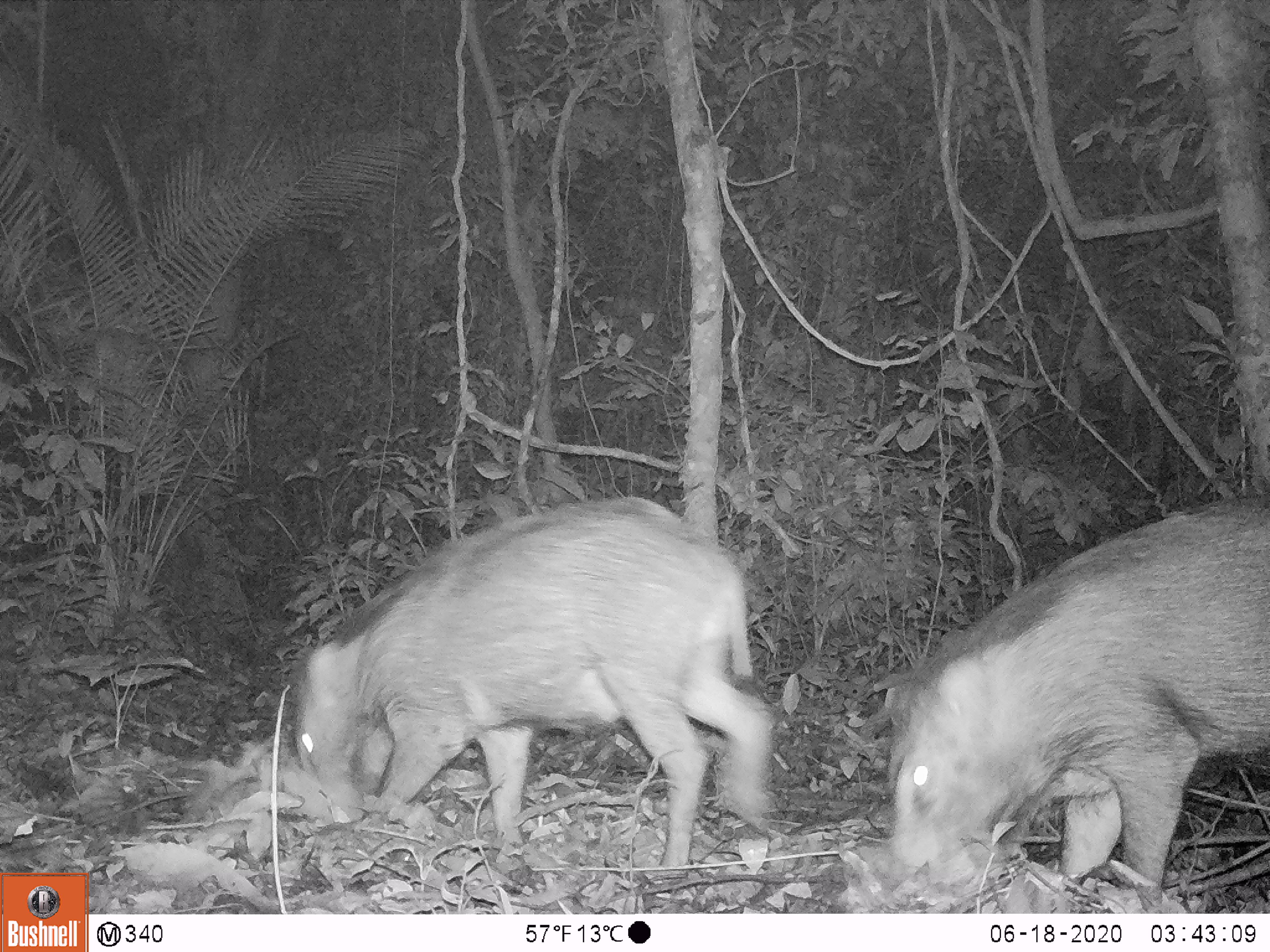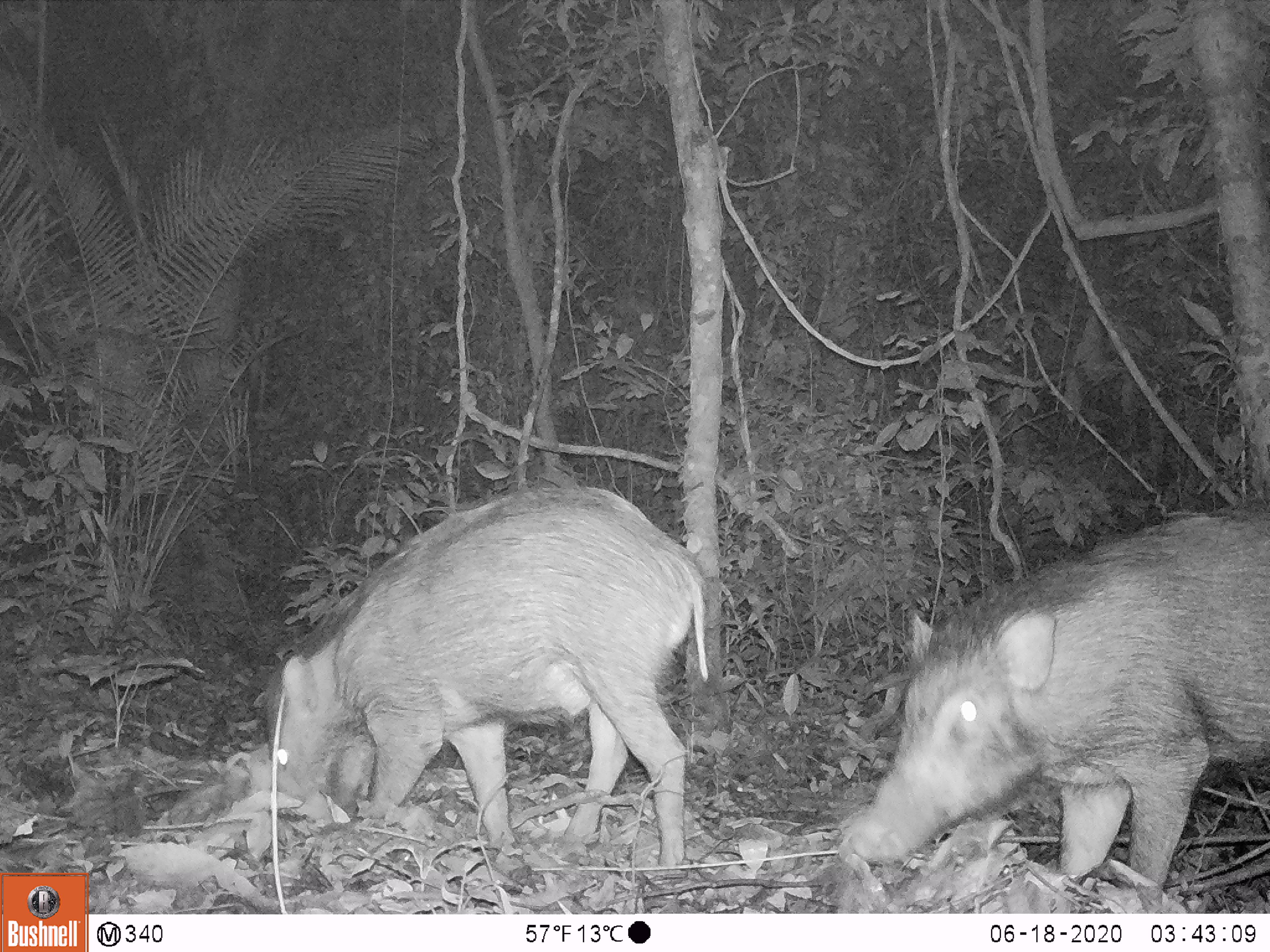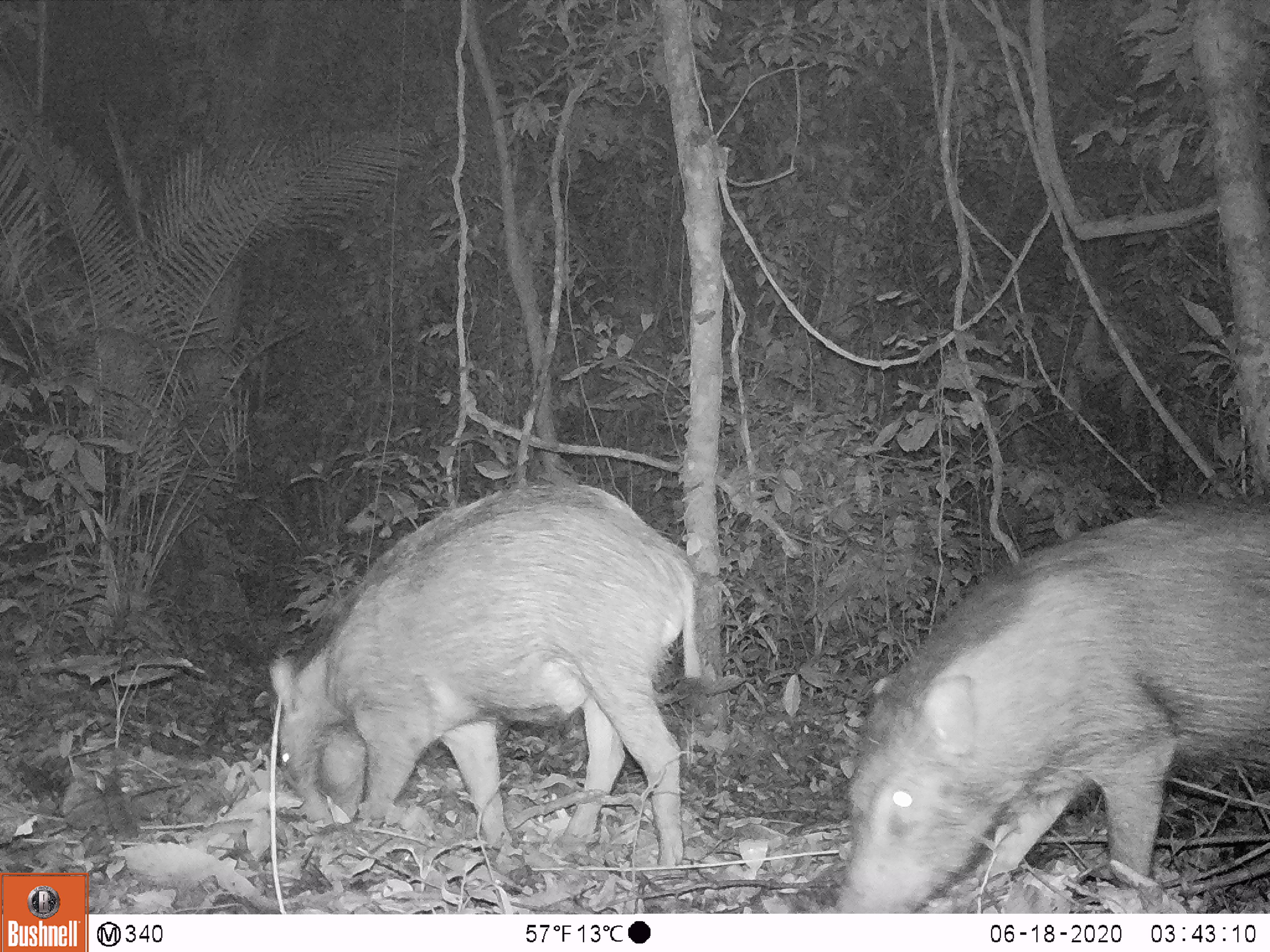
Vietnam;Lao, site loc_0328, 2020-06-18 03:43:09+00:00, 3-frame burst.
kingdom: Animalia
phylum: Chordata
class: Mammalia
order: Artiodactyla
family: Suidae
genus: Sus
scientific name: Sus scrofa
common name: eurasian wild pig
Eurasian wild pig (Sus scrofa). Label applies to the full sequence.